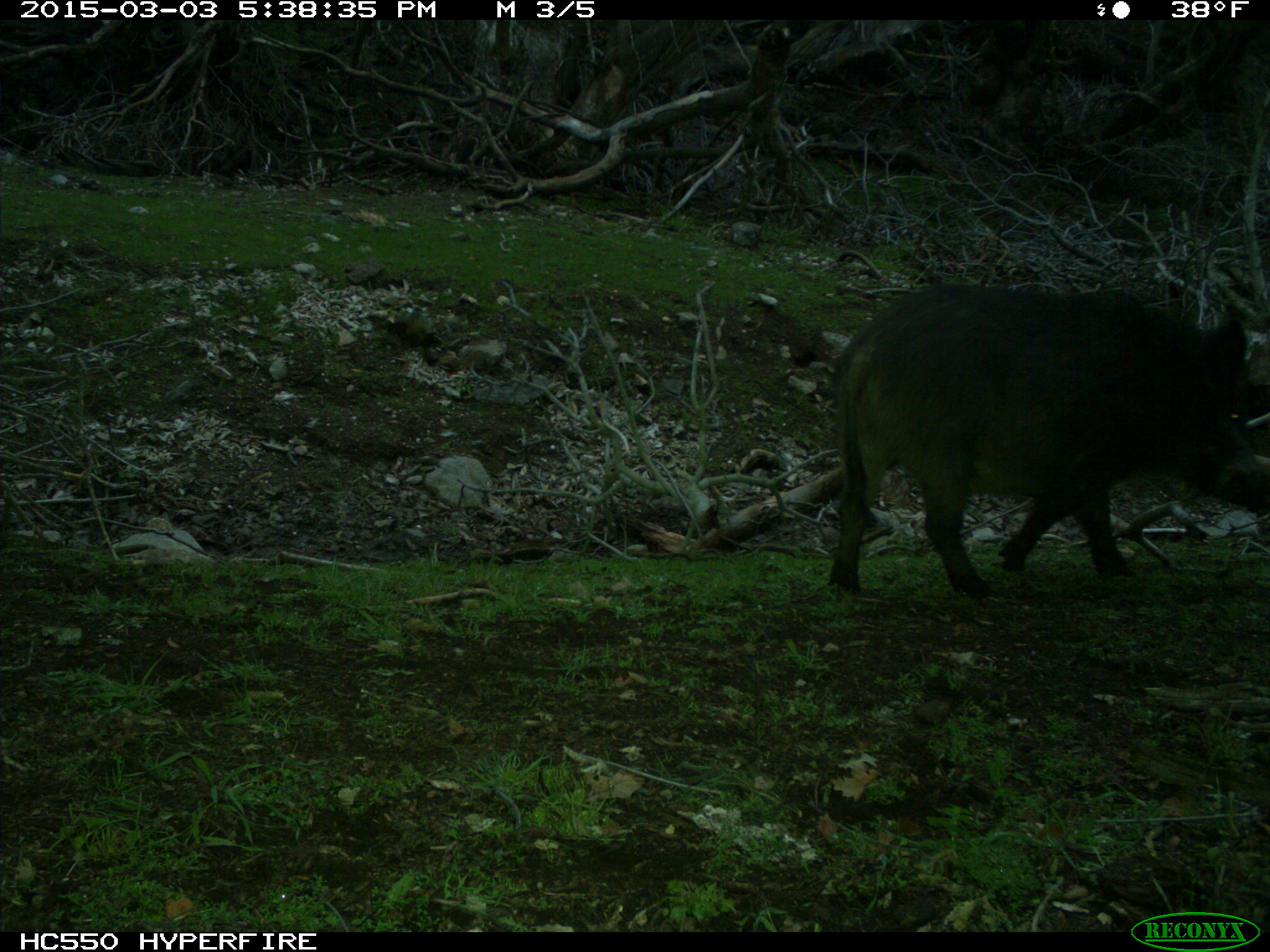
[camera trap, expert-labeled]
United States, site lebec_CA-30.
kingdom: Animalia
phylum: Chordata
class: Mammalia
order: Artiodactyla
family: Suidae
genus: Sus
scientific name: Sus scrofa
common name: wild boar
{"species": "Sus scrofa (wild boar)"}